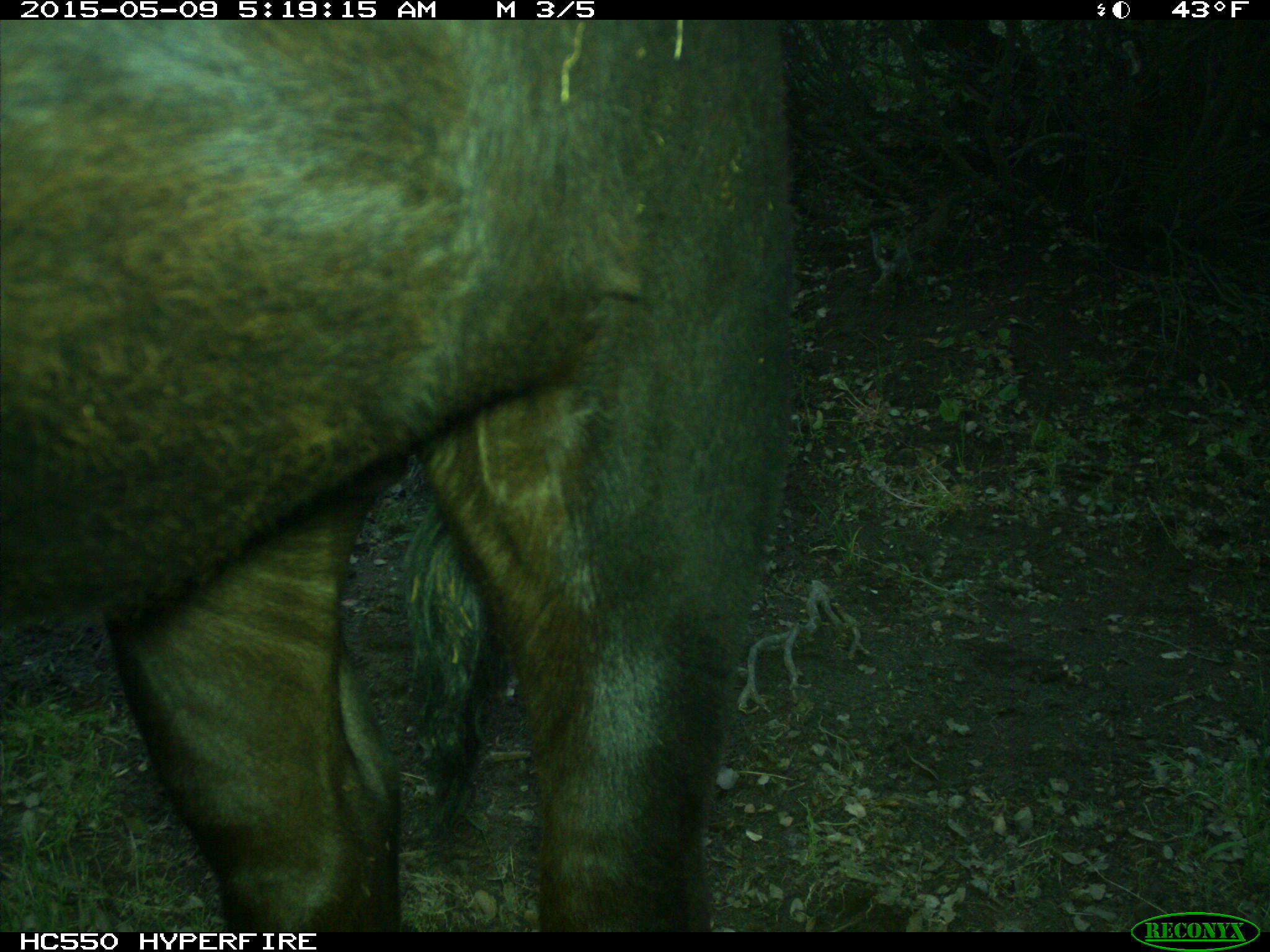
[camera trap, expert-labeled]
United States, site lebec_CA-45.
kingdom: Animalia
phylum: Chordata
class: Mammalia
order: Artiodactyla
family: Bovidae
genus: Bos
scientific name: Bos taurus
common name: domestic cow